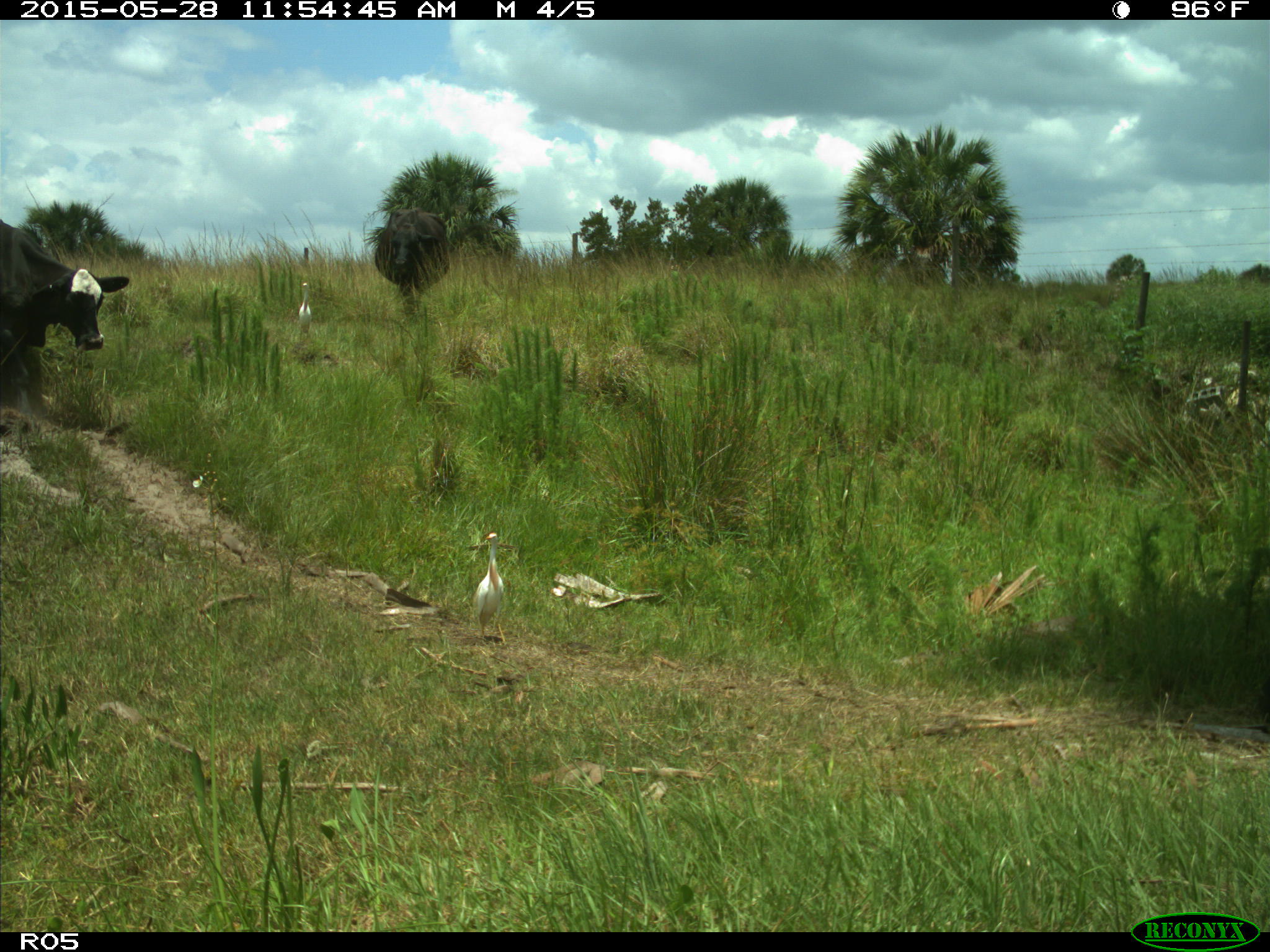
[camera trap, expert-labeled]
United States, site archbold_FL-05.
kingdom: Animalia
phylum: Chordata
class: Mammalia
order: Artiodactyla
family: Bovidae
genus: Bos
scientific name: Bos taurus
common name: domestic cow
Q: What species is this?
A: Bos taurus (domestic cow).